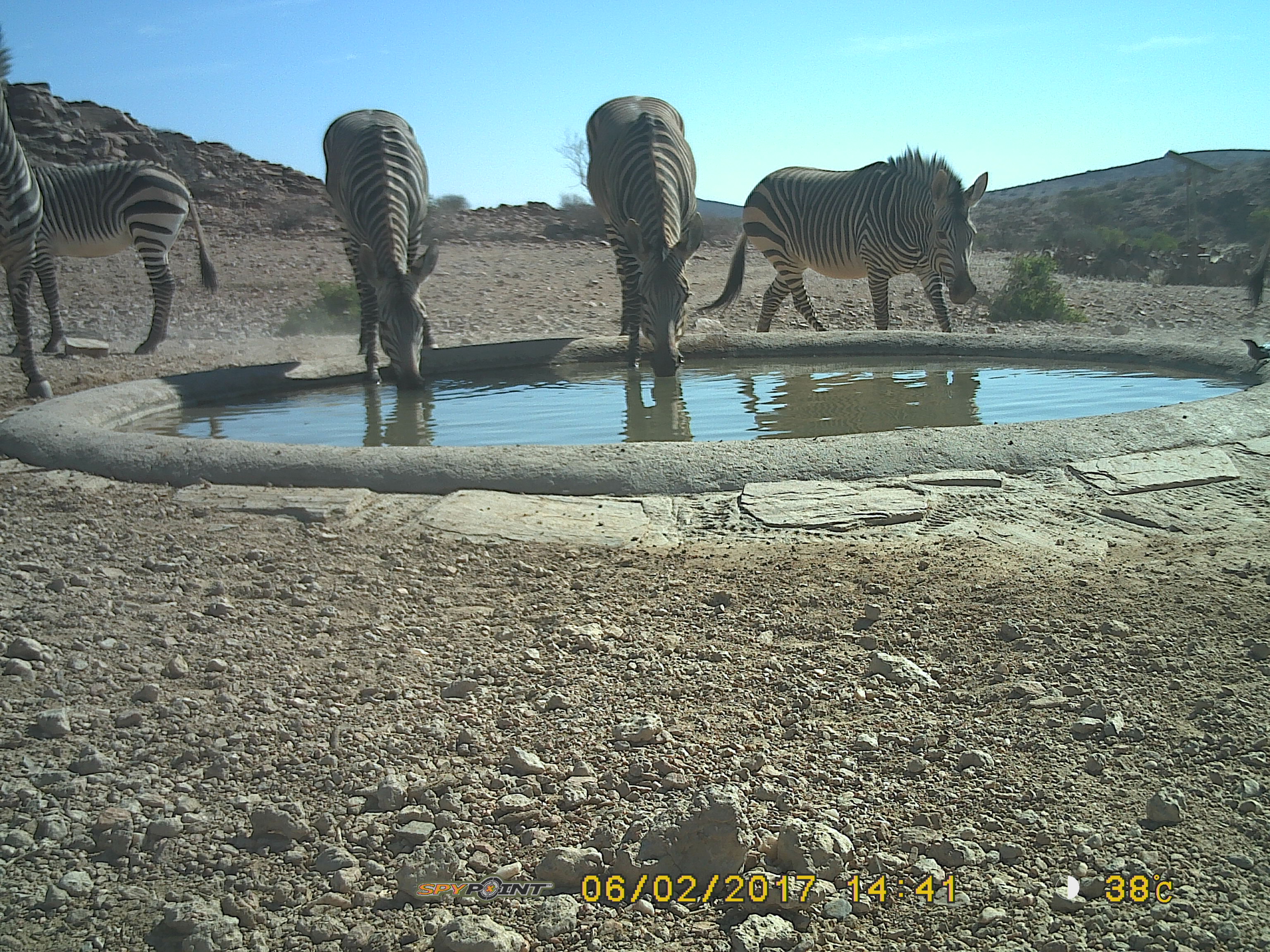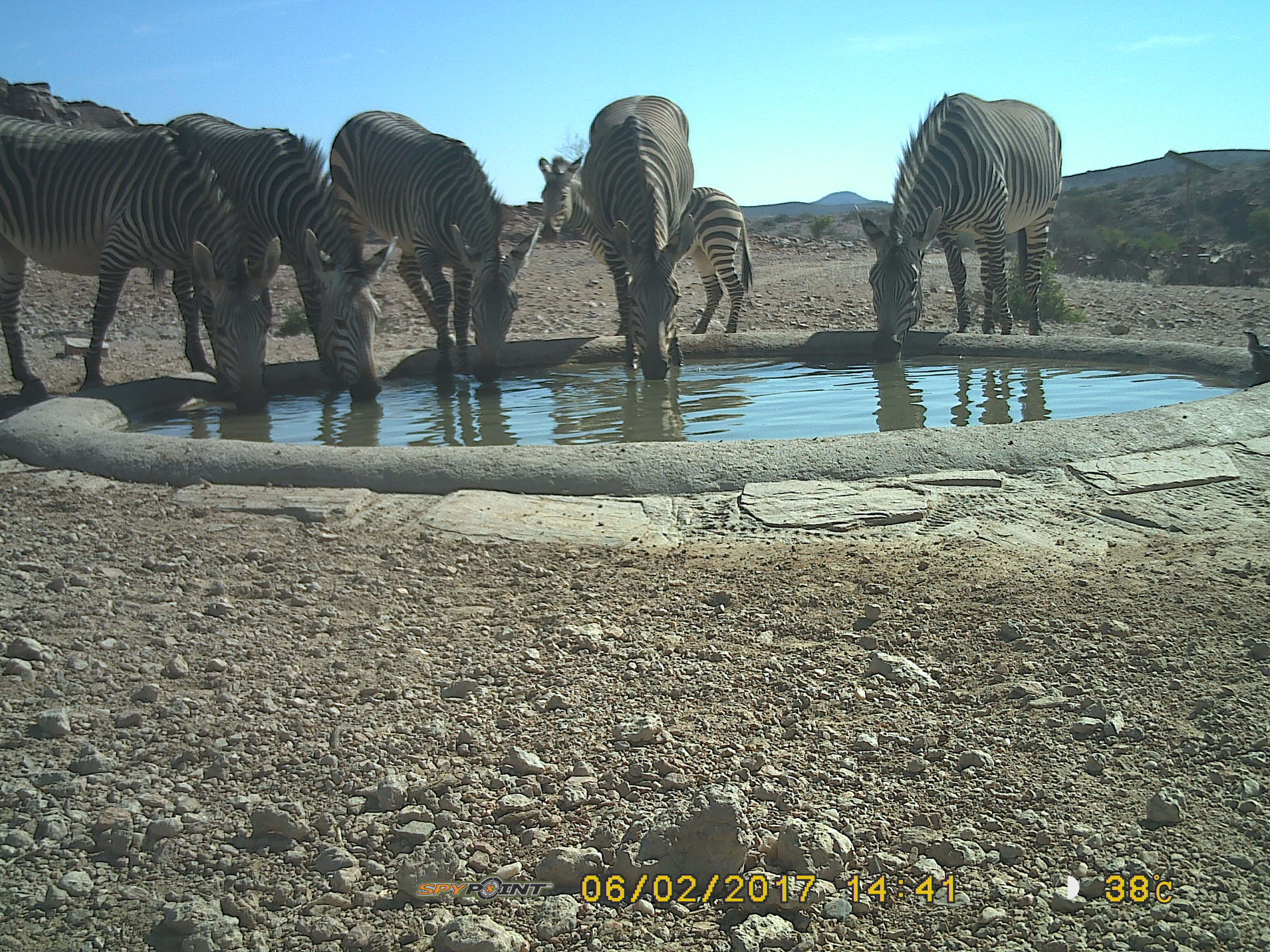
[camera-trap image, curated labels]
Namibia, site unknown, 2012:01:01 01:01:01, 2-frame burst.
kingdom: Animalia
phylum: Chordata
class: Mammalia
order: Perissodactyla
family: Equidae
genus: Equus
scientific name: Equus zebra hartmannae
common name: hartmann's mountain zebra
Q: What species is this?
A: Equus zebra hartmannae (hartmann's mountain zebra).